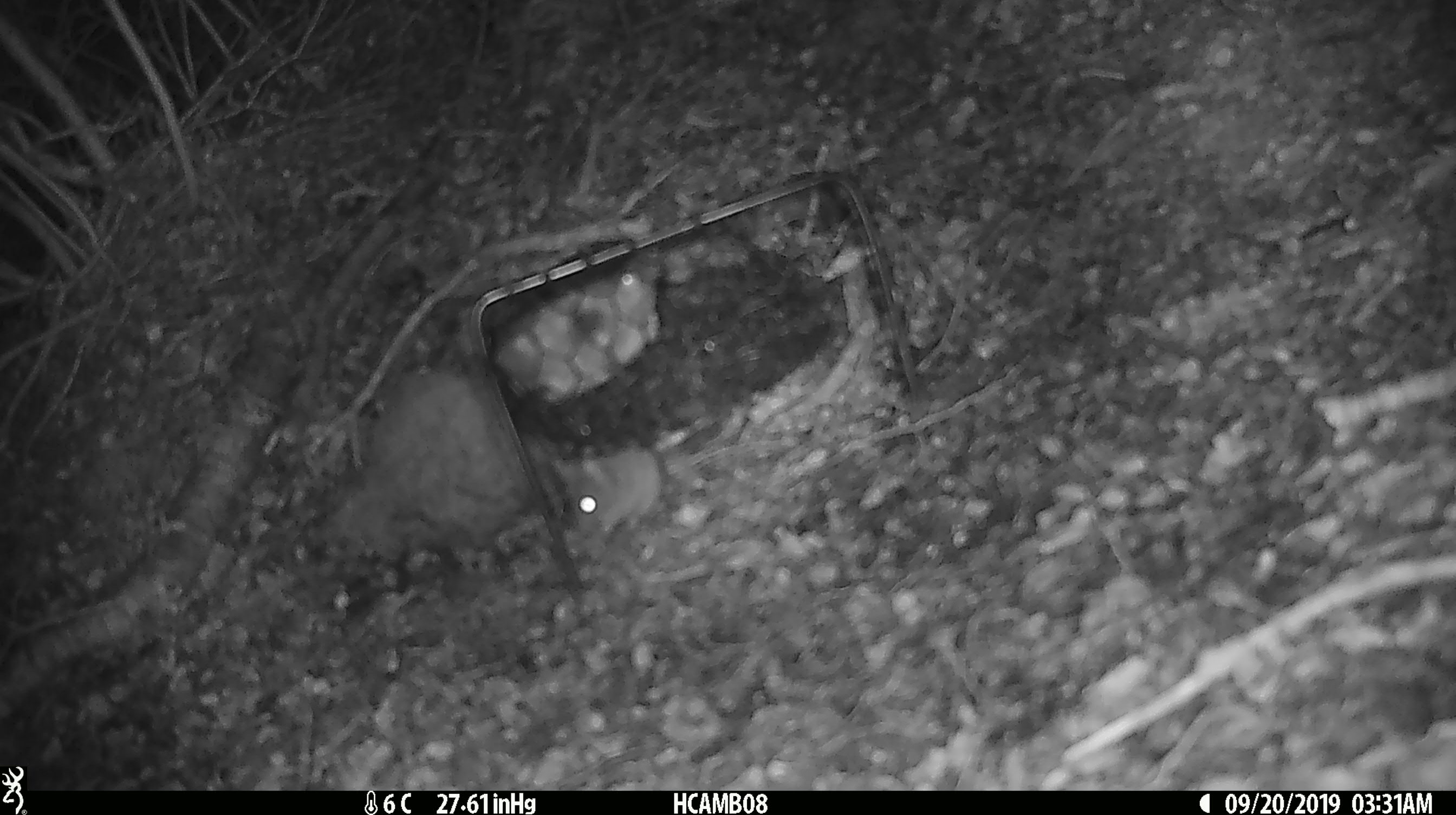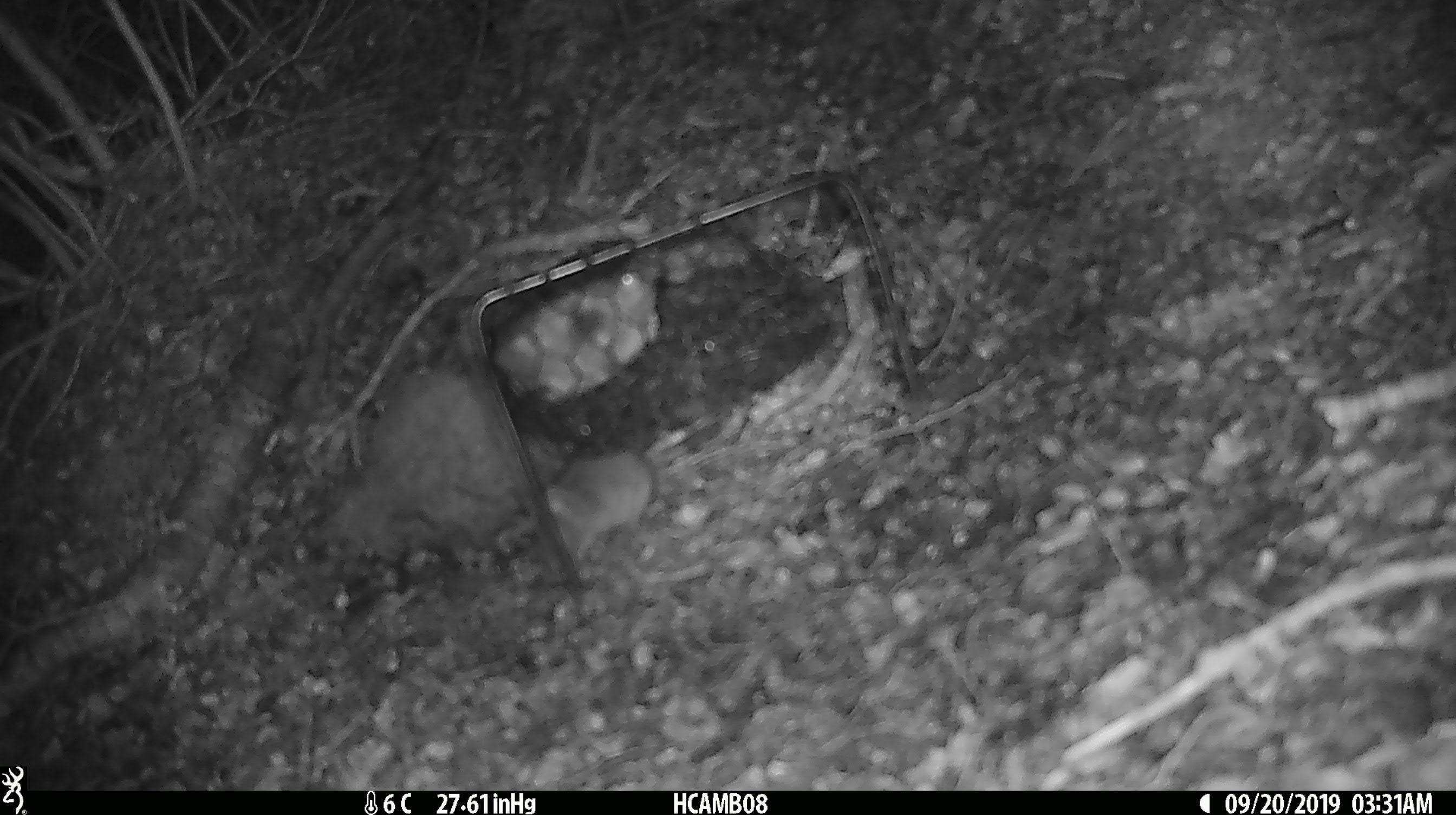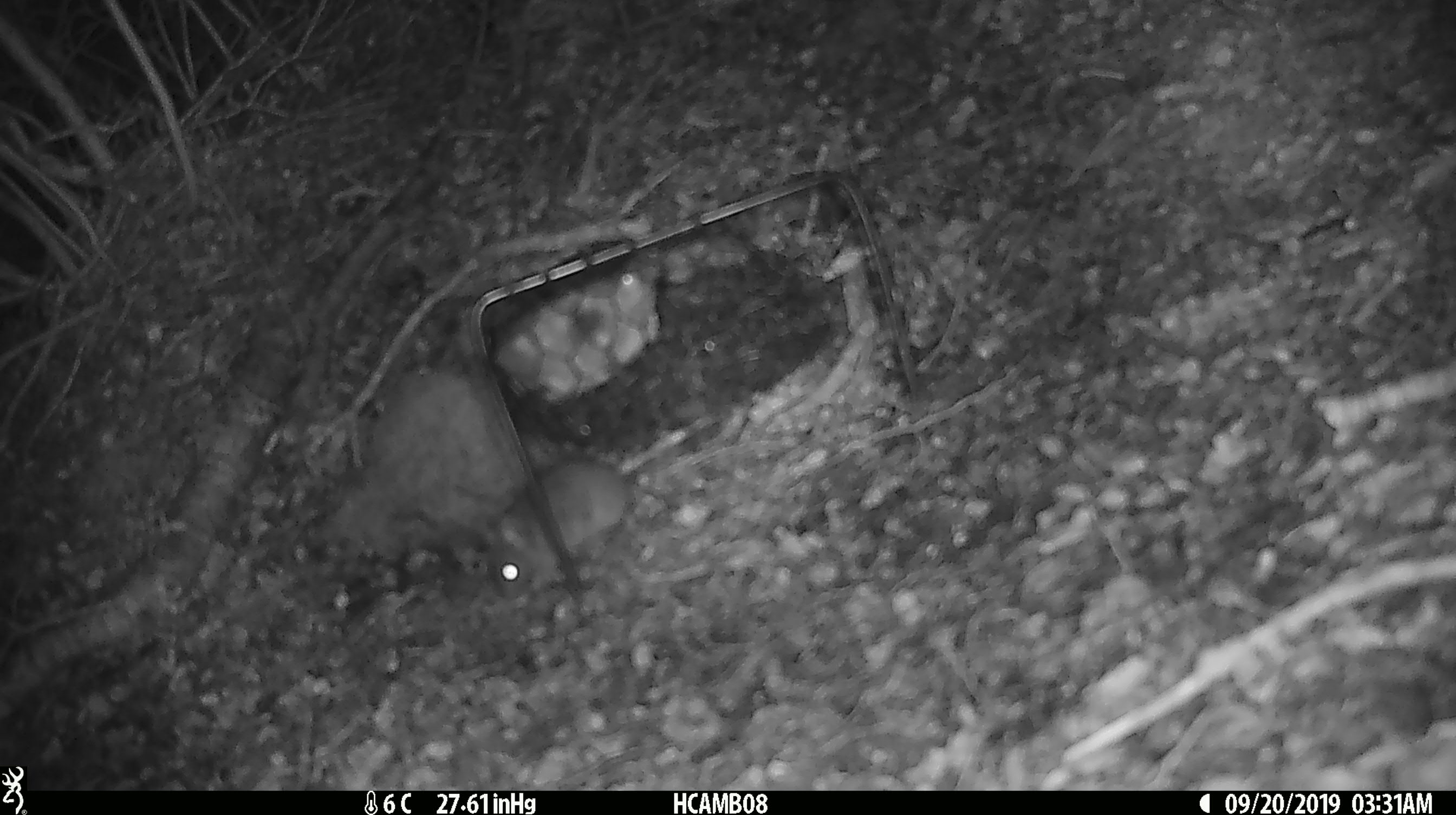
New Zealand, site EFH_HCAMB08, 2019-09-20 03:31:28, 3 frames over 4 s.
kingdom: Animalia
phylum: Chordata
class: Mammalia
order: Rodentia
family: Muridae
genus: Mus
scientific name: Mus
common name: mouse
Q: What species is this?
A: Mouse (Mus).